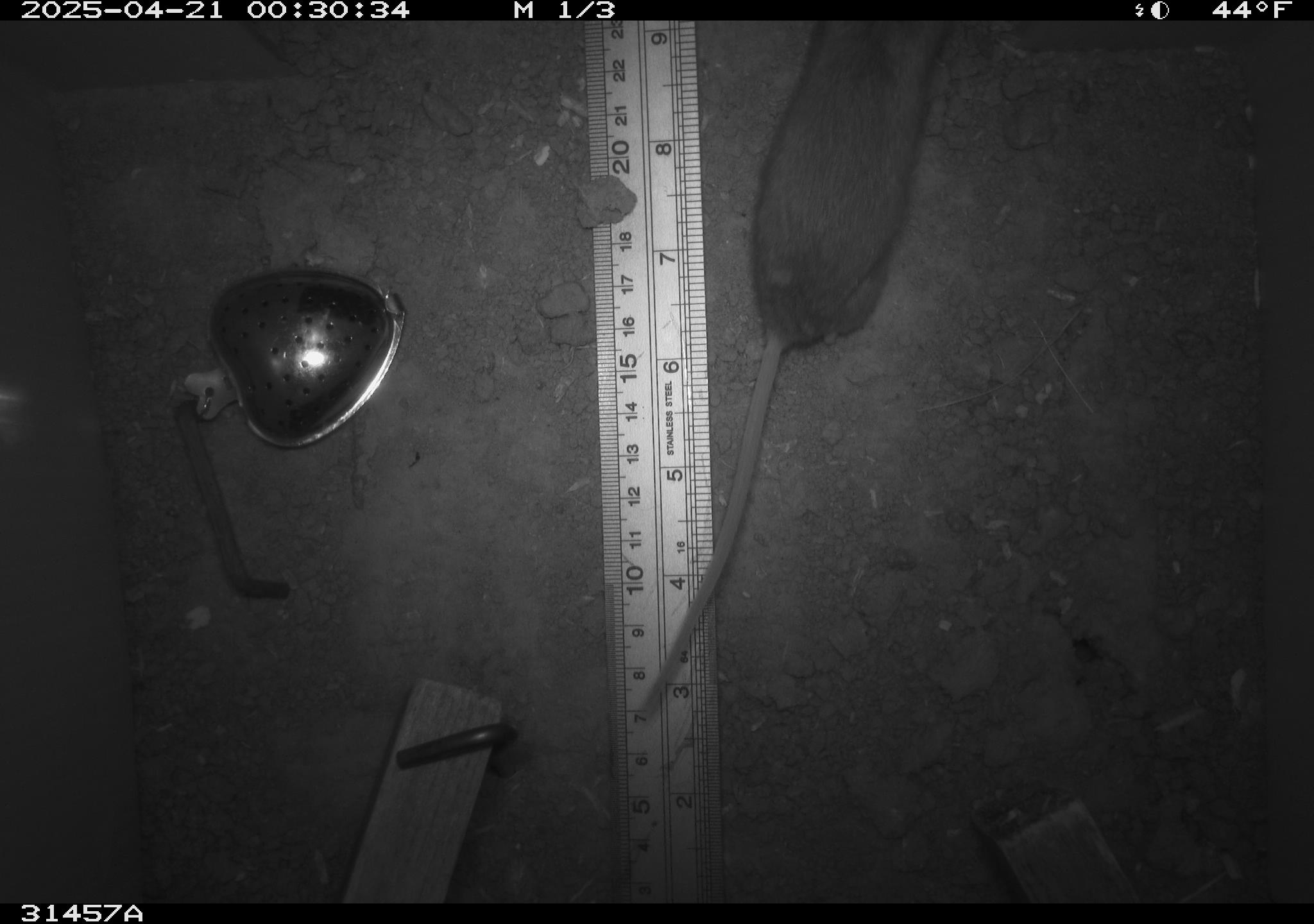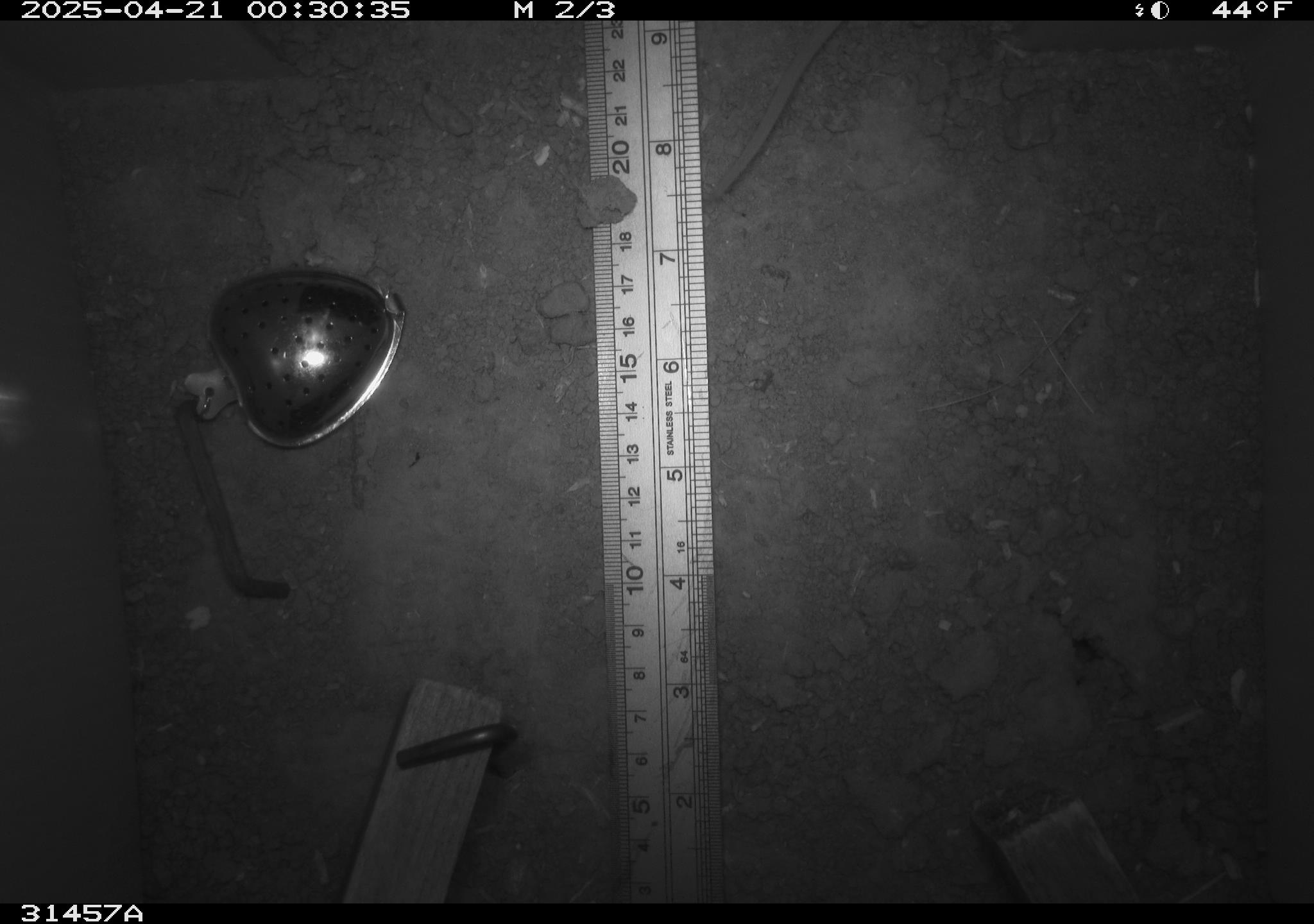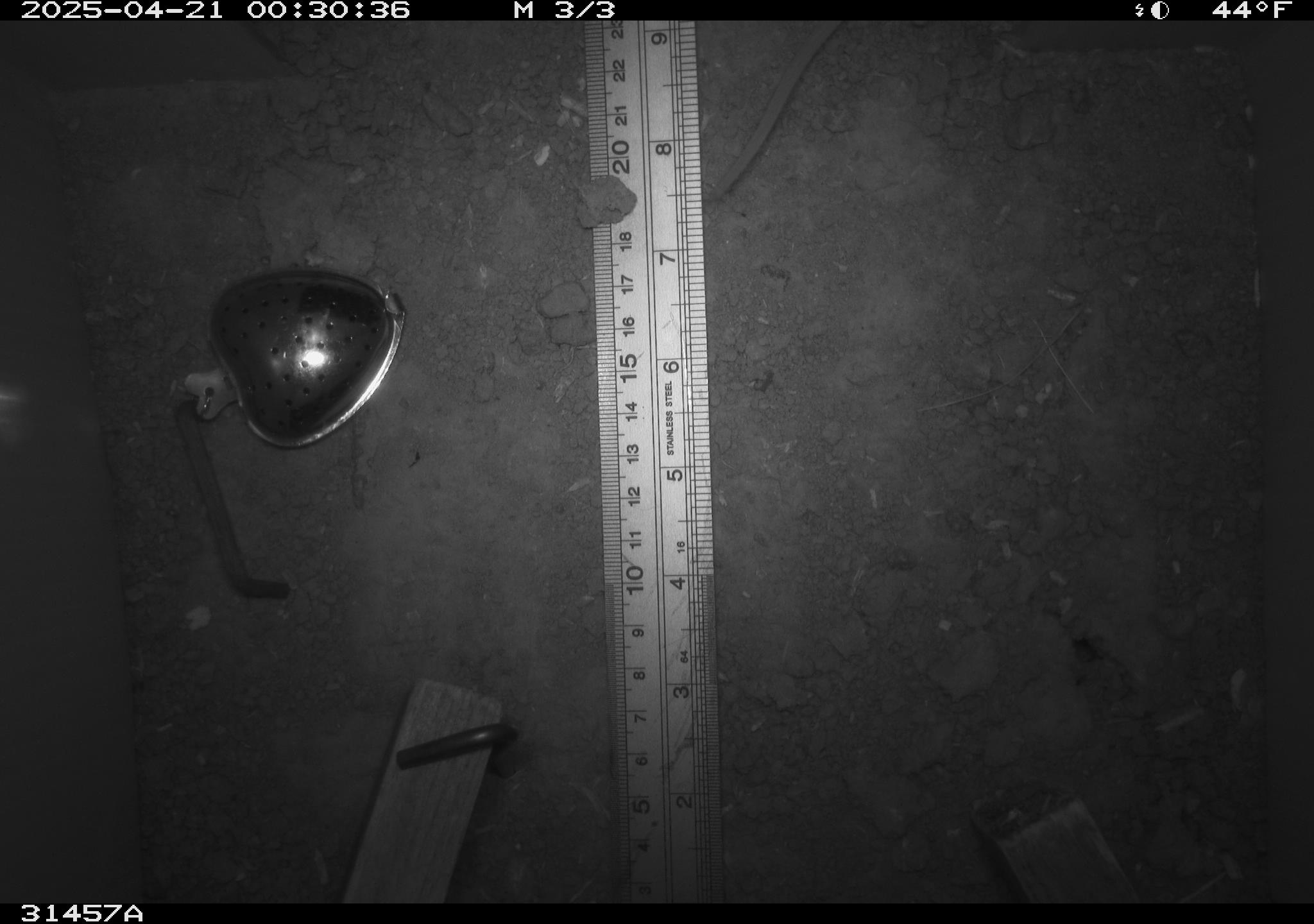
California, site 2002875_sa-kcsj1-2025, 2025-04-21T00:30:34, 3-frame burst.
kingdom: Animalia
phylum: Chordata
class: Mammalia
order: Rodentia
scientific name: Rodentia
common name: rodent